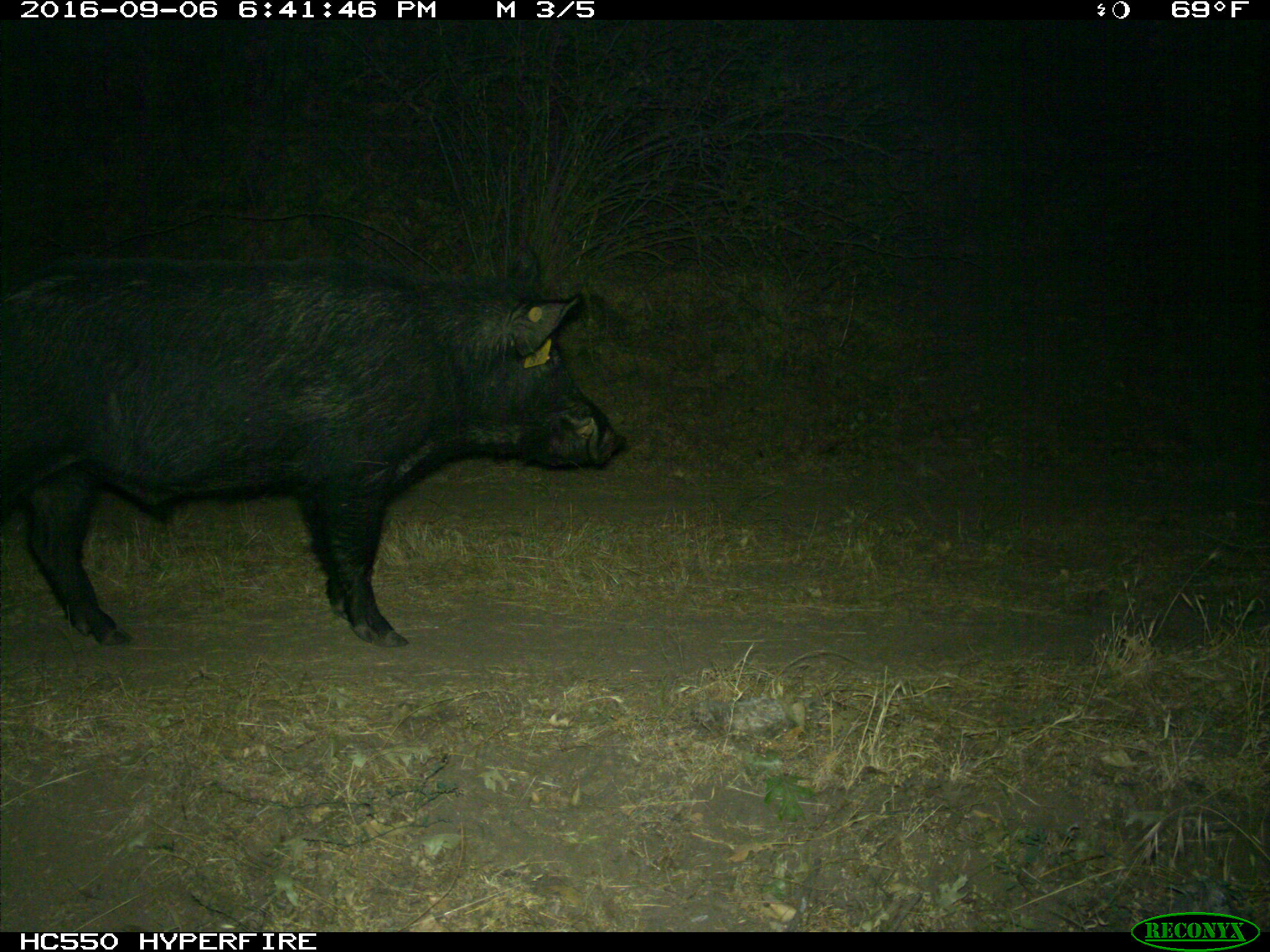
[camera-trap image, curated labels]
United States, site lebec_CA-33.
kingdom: Animalia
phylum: Chordata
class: Mammalia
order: Artiodactyla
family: Suidae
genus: Sus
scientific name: Sus scrofa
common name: wild boar